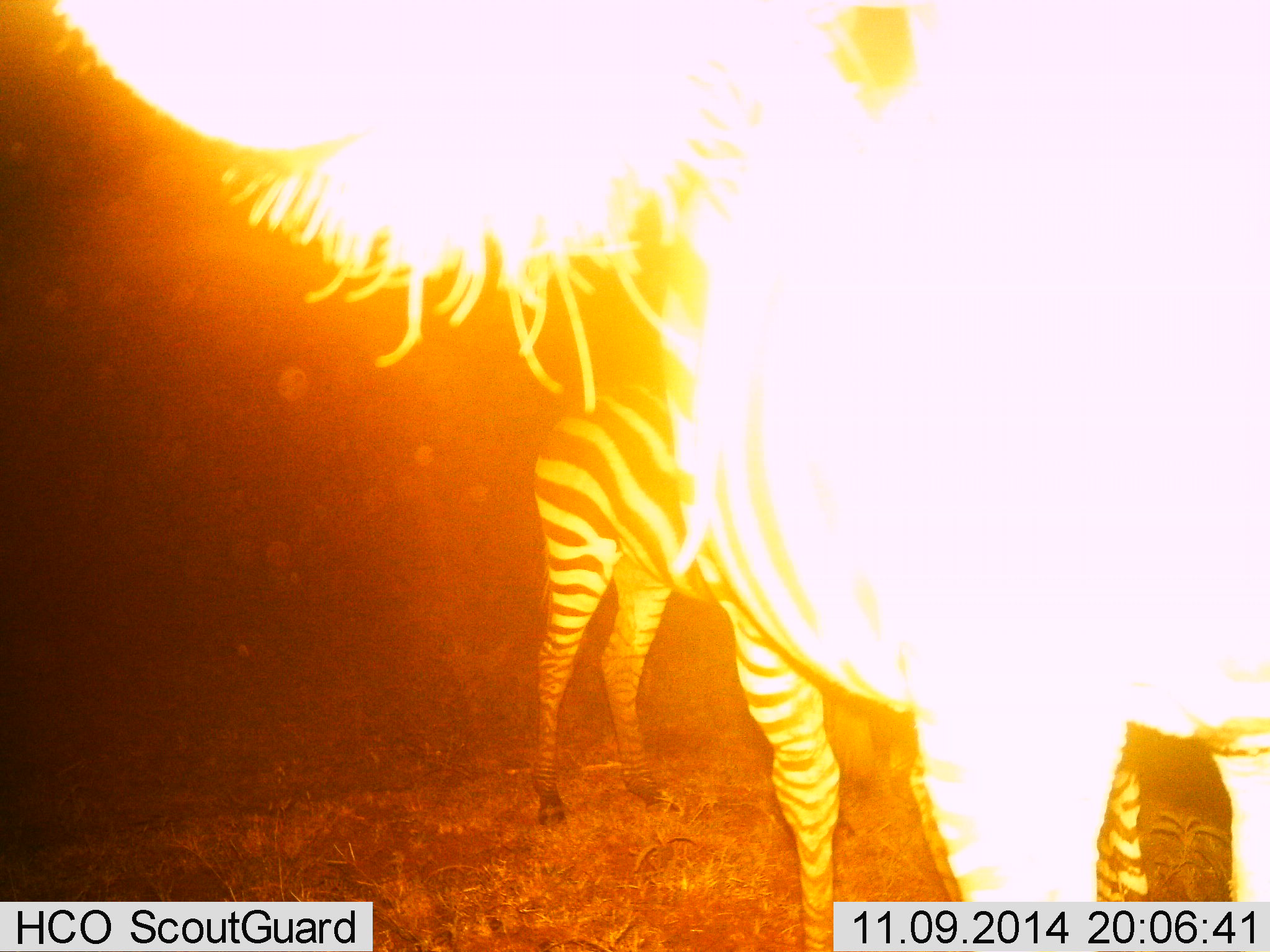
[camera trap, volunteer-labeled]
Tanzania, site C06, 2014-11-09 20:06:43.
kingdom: Animalia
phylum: Chordata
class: Mammalia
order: Perissodactyla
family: Equidae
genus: Equus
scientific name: Equus quagga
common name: plains zebra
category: zebra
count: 2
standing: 90%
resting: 0%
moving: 10%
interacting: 10%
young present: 0%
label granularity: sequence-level